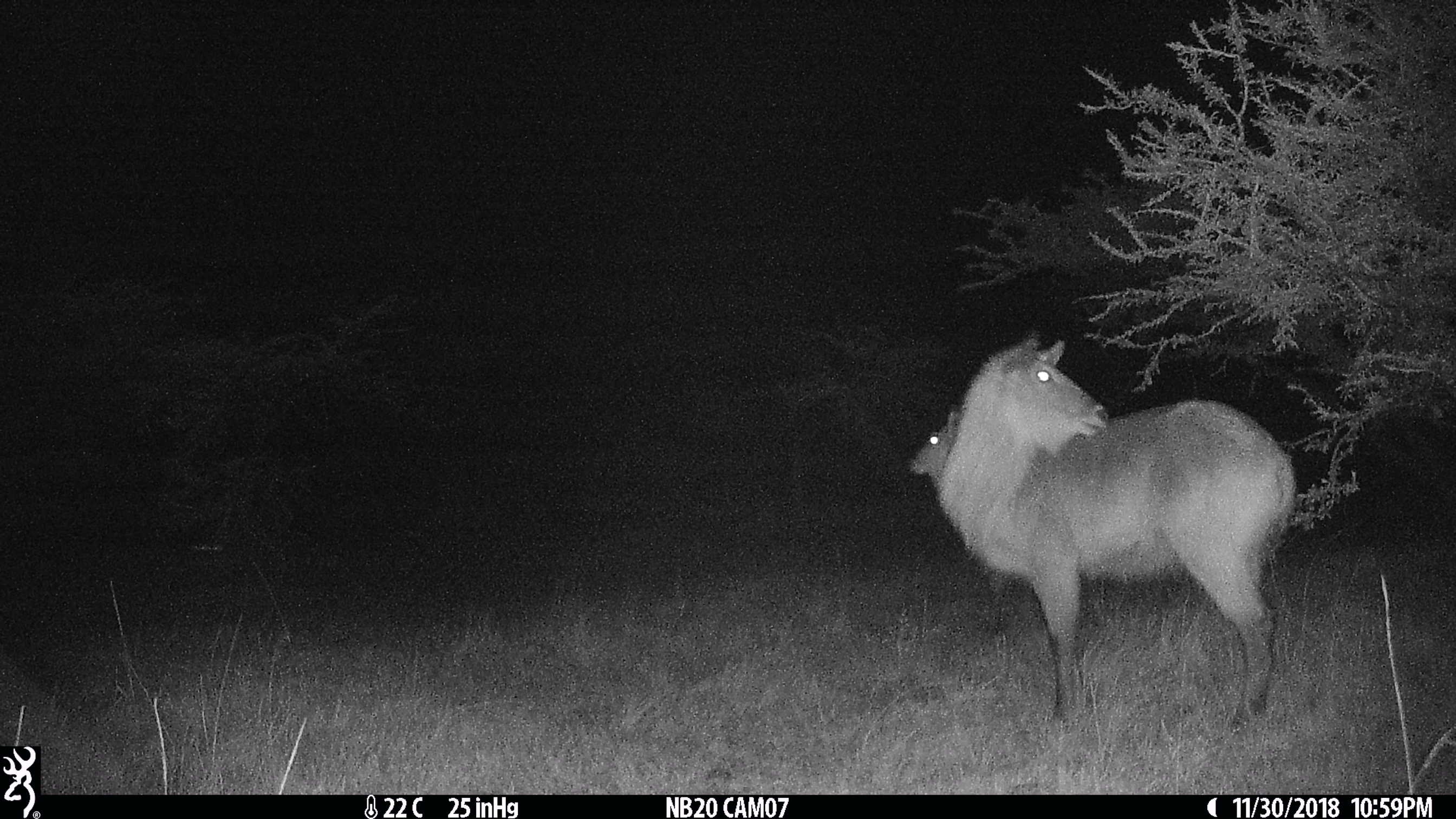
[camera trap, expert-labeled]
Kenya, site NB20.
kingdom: Animalia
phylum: Chordata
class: Mammalia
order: Artiodactyla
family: Bovidae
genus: Kobus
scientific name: Kobus ellipsiprymnus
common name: waterbuck